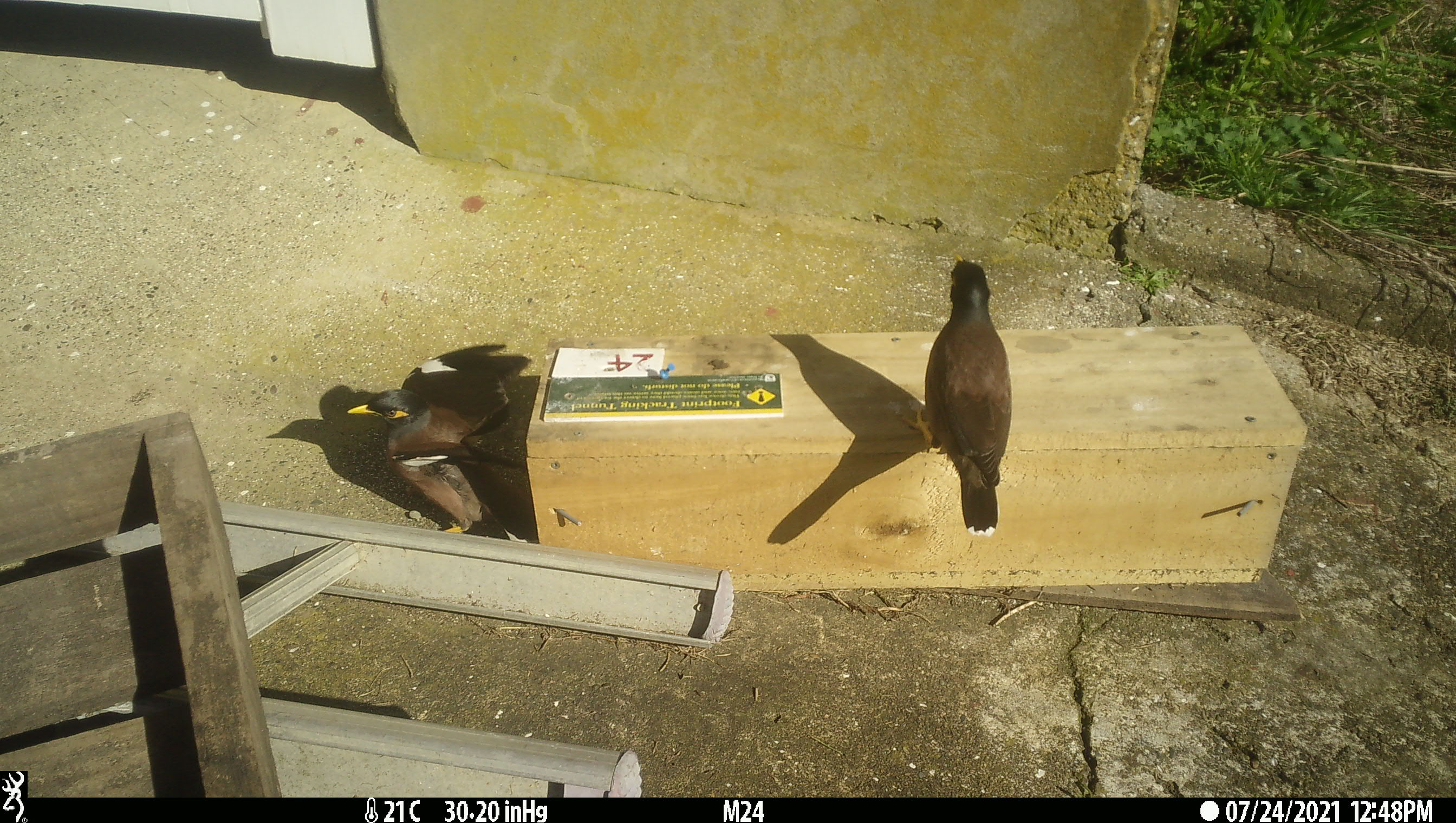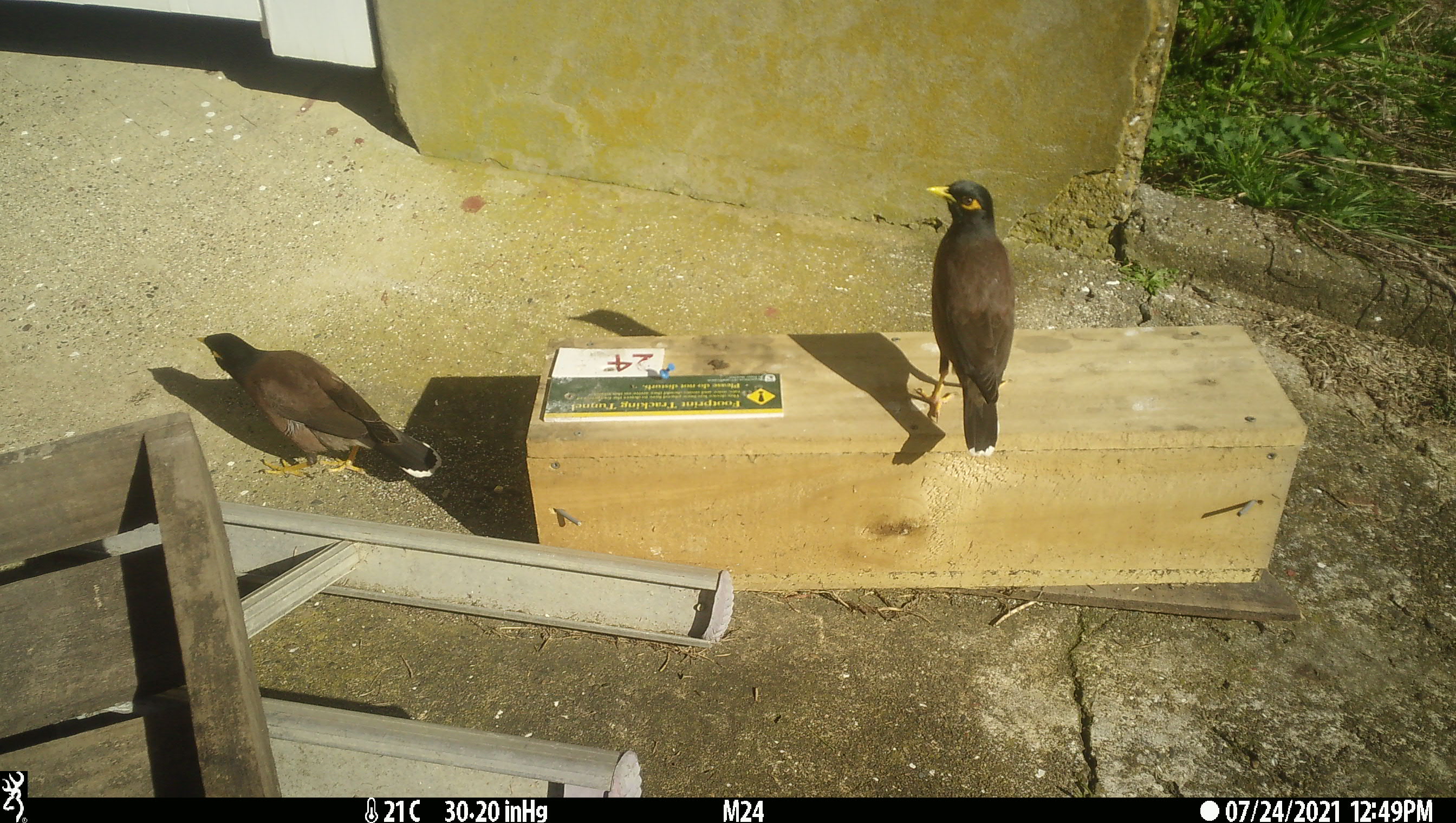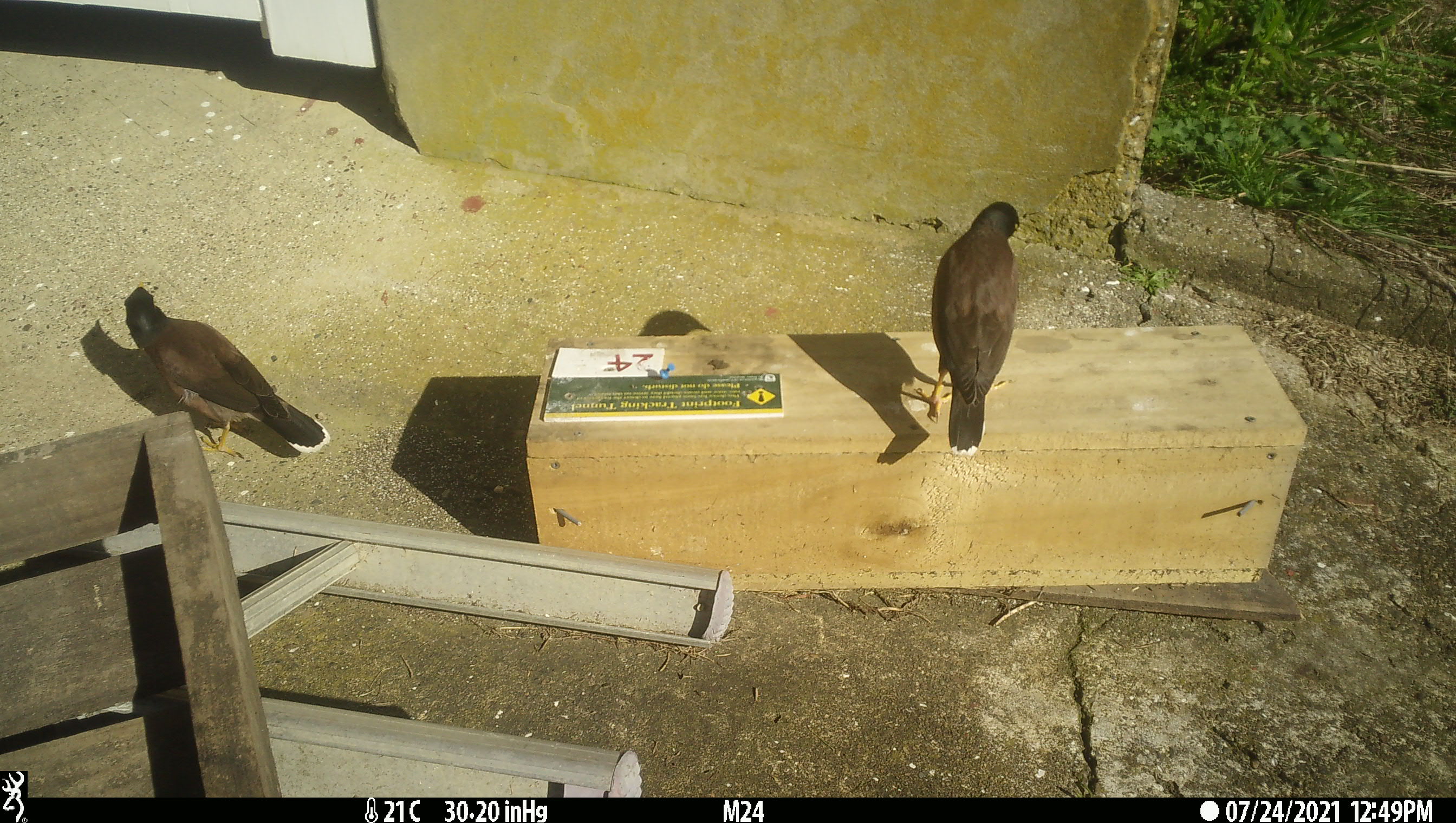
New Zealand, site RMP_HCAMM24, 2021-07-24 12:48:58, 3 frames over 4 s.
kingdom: Animalia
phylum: Chordata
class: Aves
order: Passeriformes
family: Sturnidae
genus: Acridotheres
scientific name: Acridotheres tristis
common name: common myna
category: myna